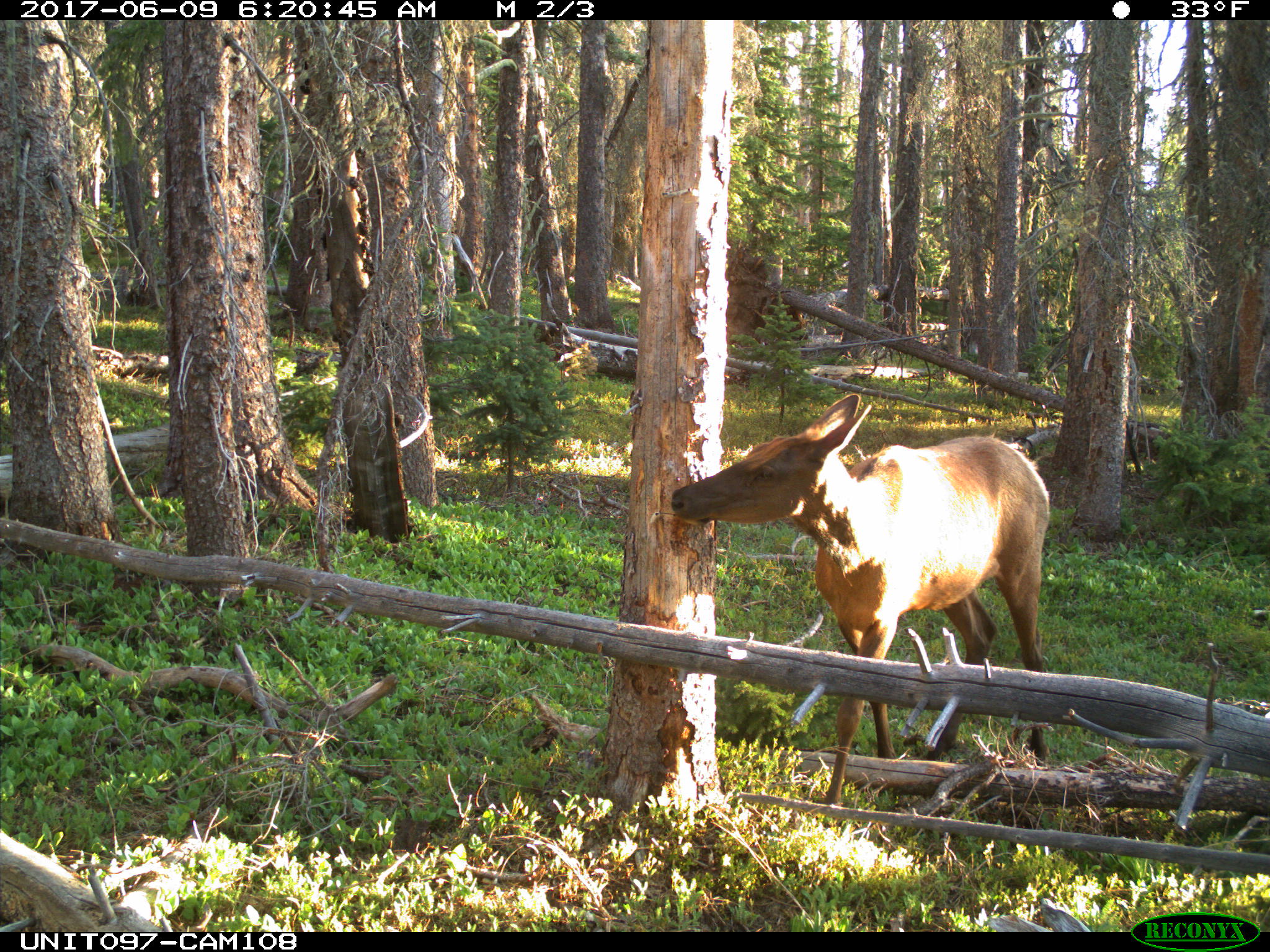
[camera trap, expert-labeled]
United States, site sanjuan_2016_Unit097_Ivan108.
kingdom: Animalia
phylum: Chordata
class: Mammalia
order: Artiodactyla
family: Cervidae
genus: Cervus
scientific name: Cervus elaphus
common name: red deer